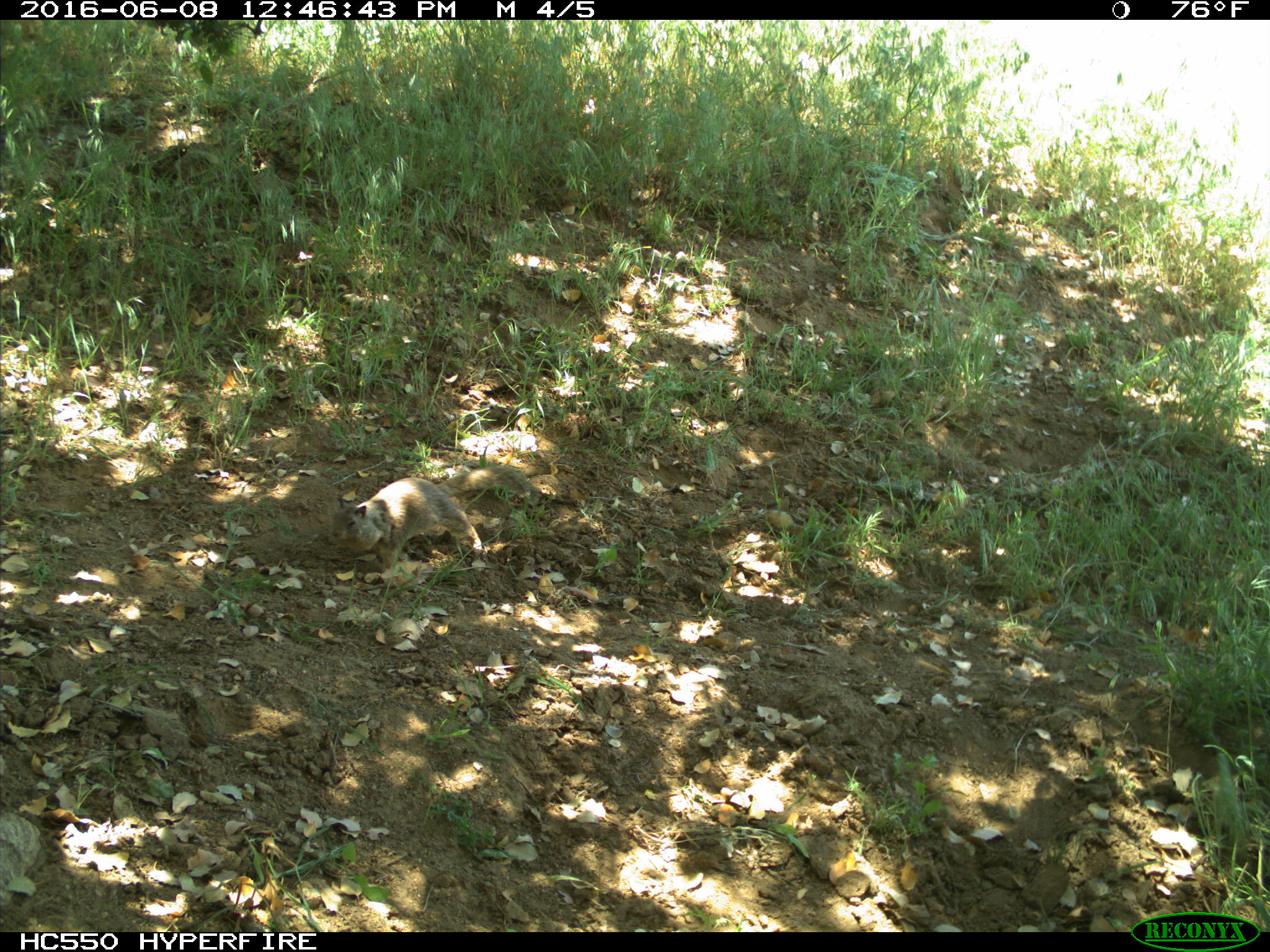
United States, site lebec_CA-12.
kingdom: Animalia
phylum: Chordata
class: Mammalia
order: Rodentia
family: Sciuridae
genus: Otospermophilus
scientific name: Otospermophilus beecheyi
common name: california ground squirrel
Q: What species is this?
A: Otospermophilus beecheyi (california ground squirrel).